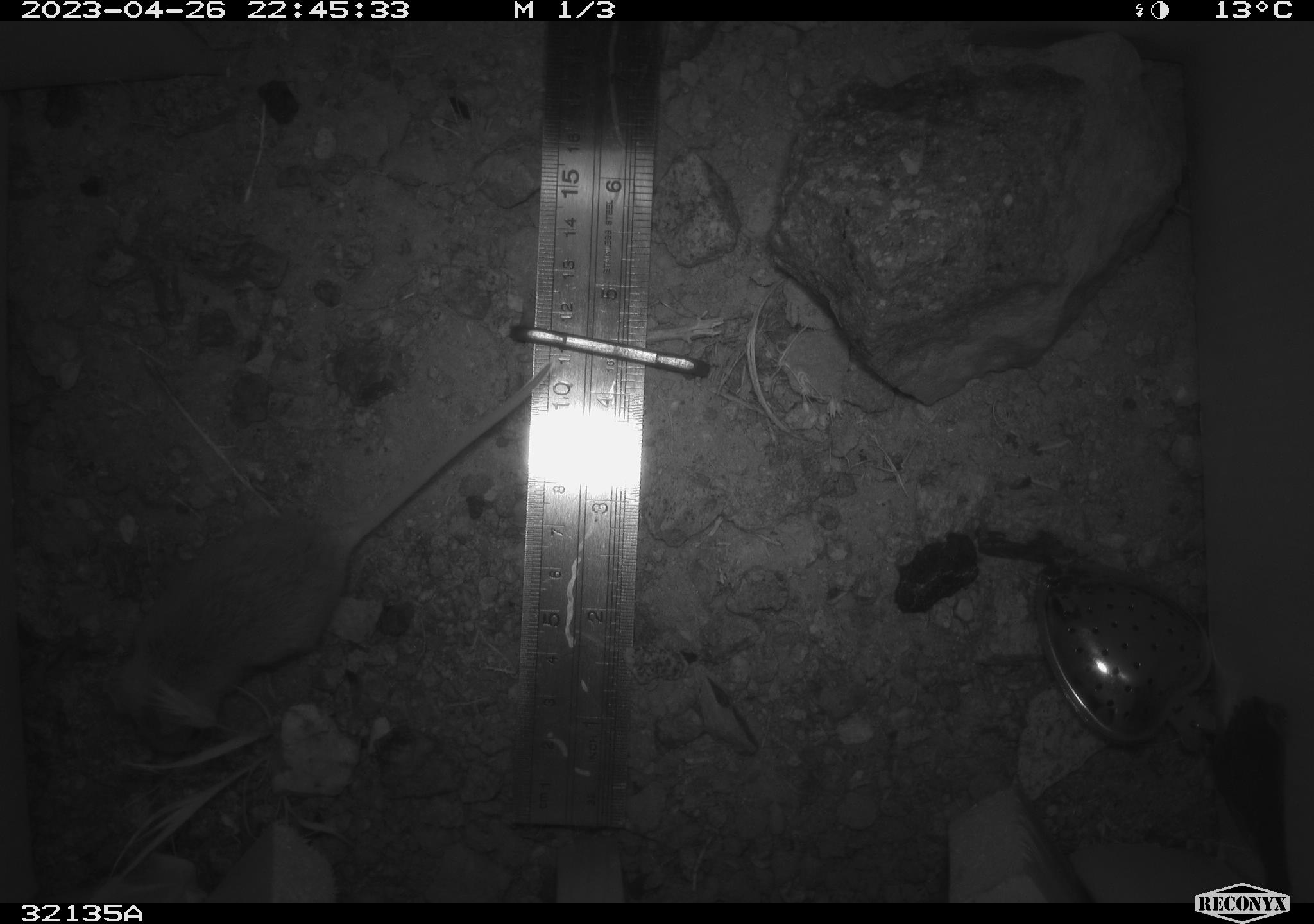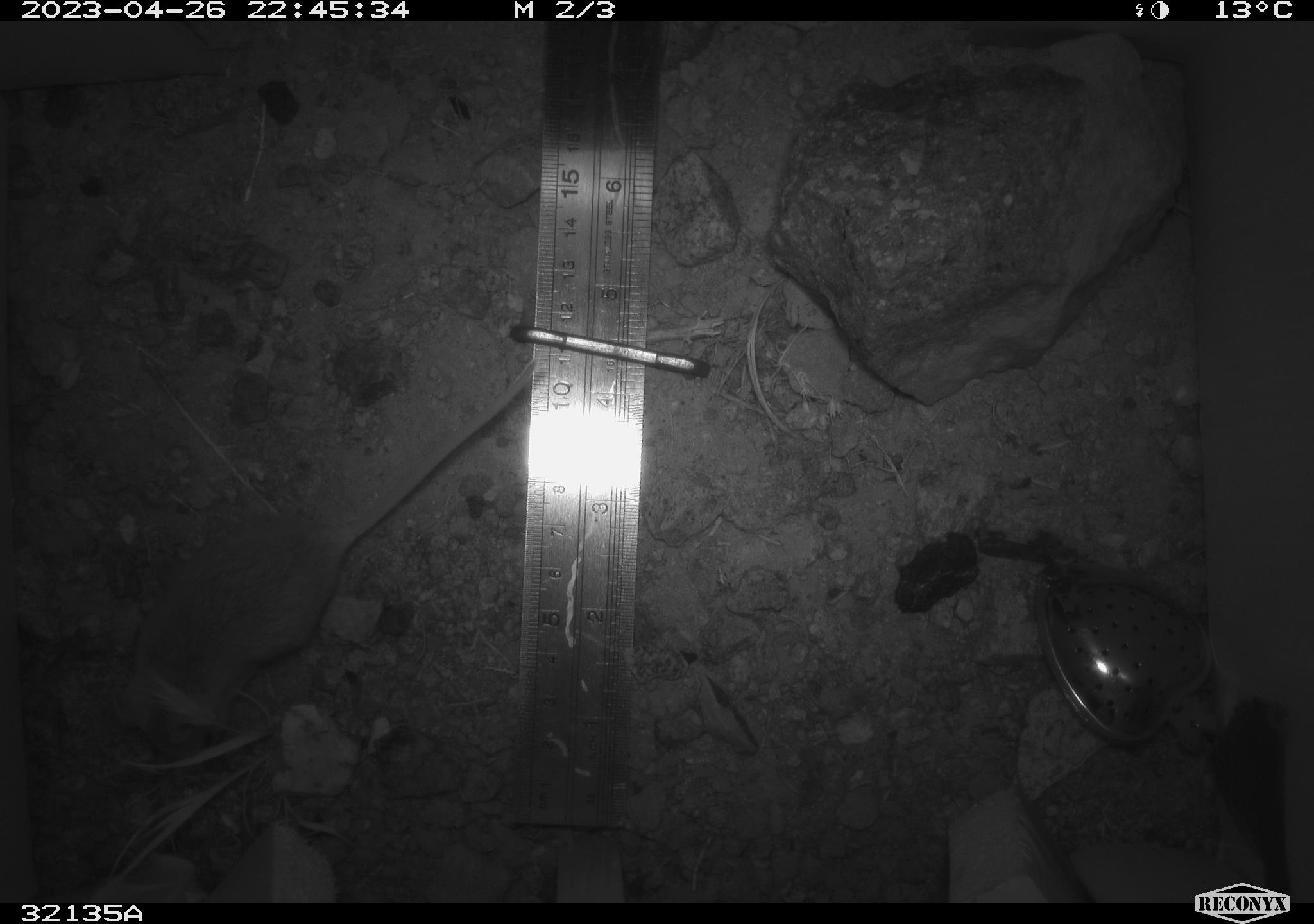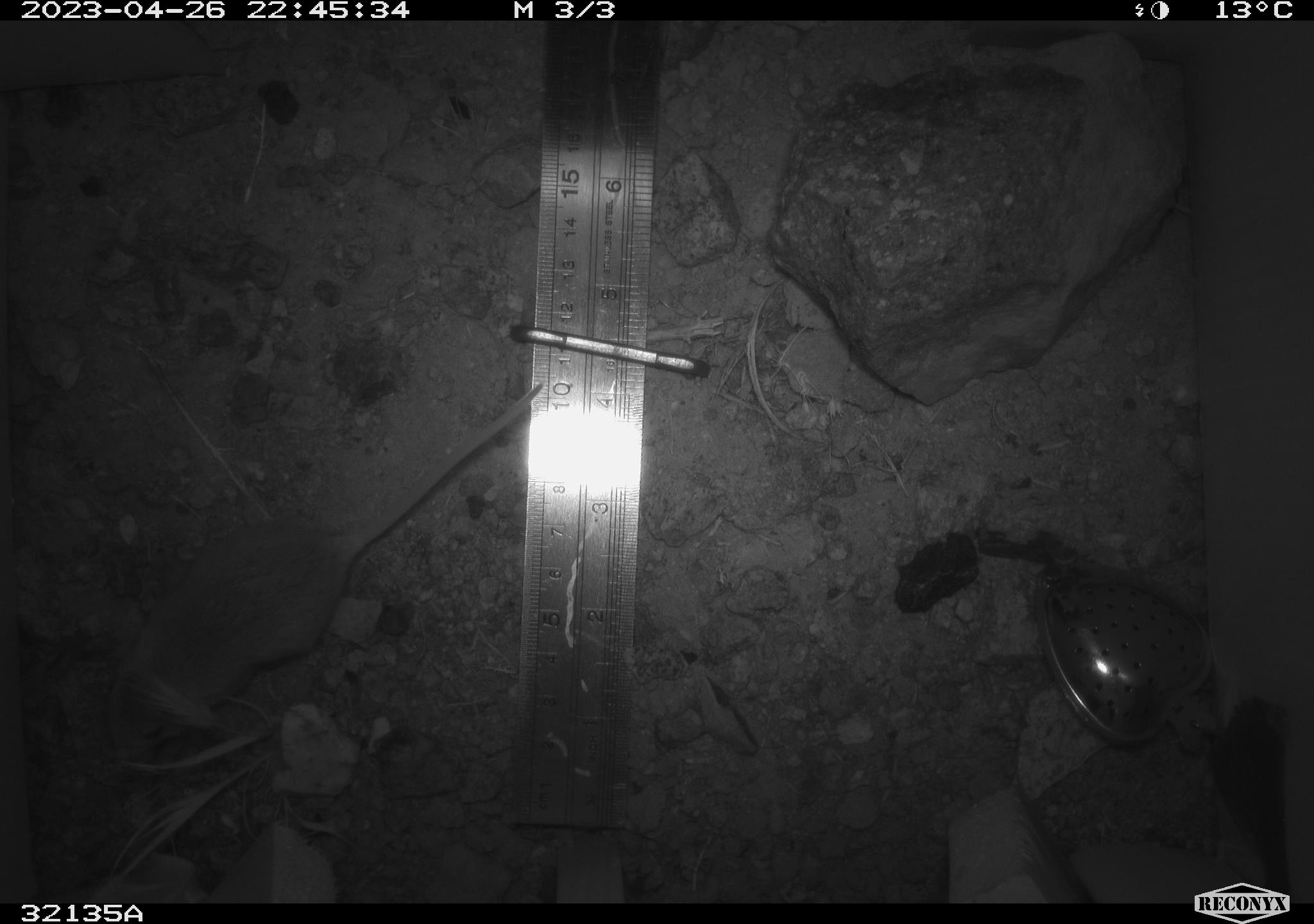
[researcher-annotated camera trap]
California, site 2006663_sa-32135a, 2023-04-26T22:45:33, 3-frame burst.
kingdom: Animalia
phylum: Chordata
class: Mammalia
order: Rodentia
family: Heteromyidae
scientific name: Heteromyidae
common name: kangaroo rats and pocket mice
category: heteromyidae family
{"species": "heteromyidae family (kangaroo rats and pocket mice) (Heteromyidae)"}